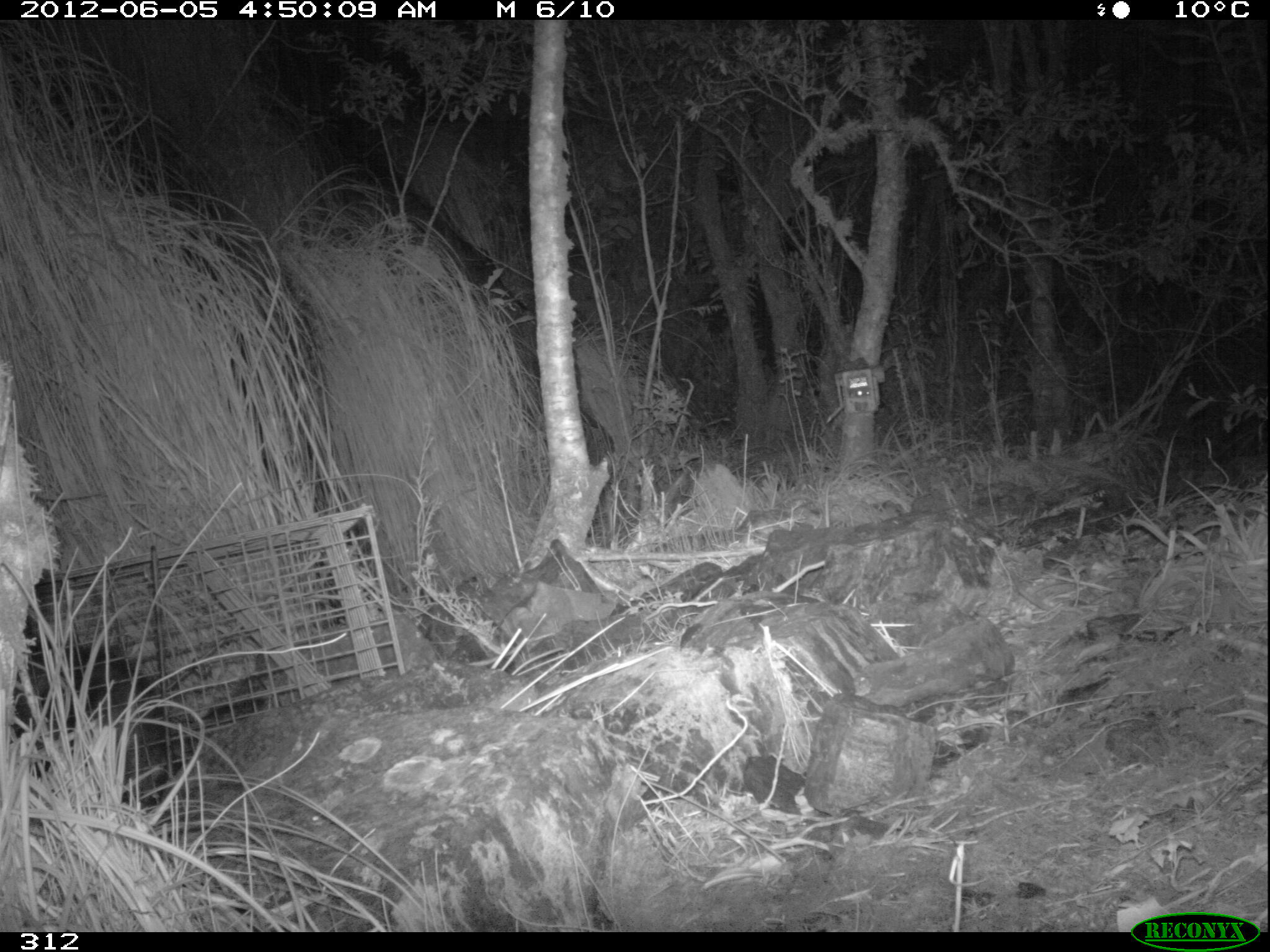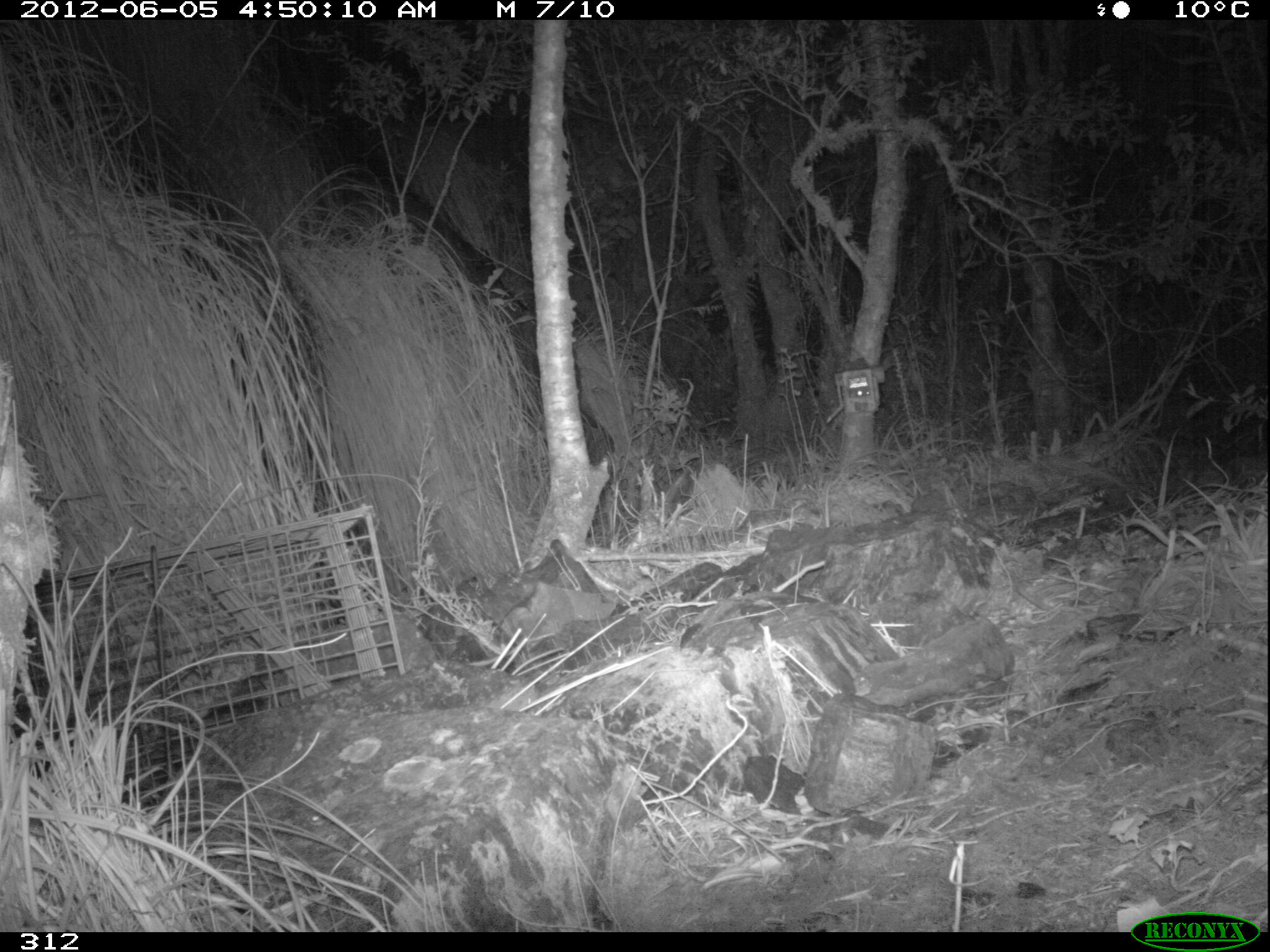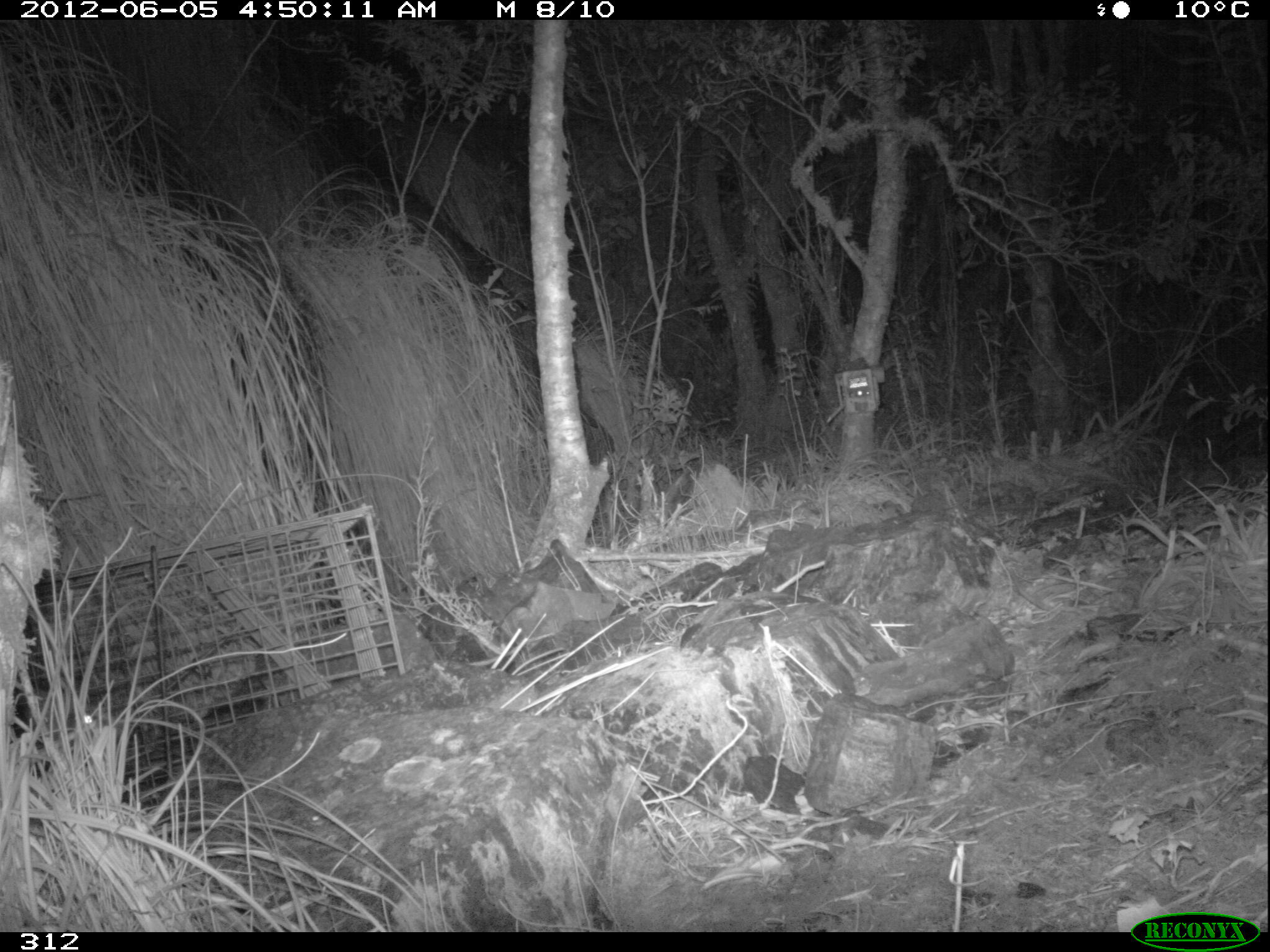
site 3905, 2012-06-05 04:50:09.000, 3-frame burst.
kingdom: Animalia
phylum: Chordata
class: Mammalia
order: Didelphimorphia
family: Didelphidae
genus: Didelphis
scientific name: Didelphis pernigra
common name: andean white-eared opossum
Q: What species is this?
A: Didelphis pernigra (andean white-eared opossum).